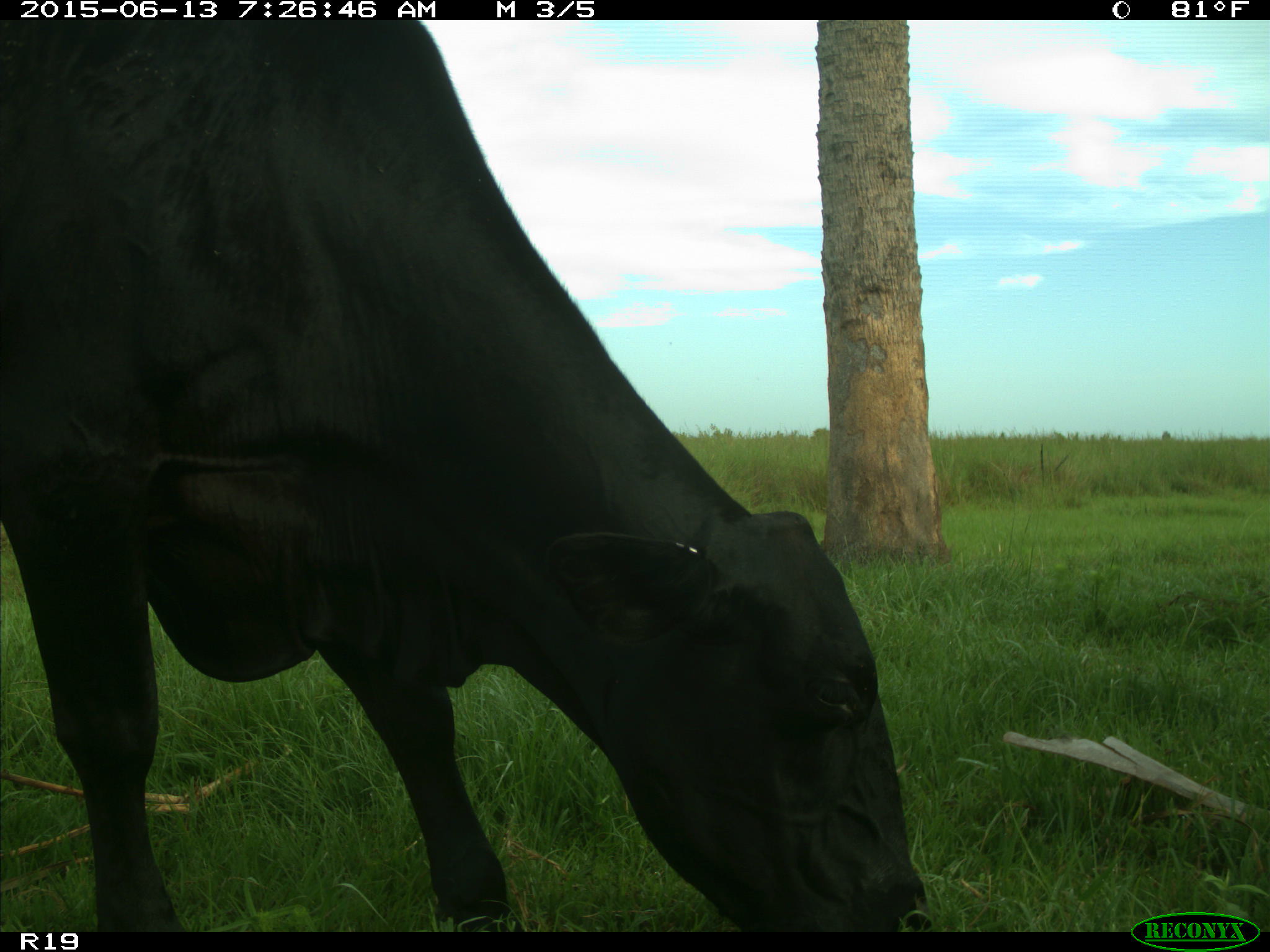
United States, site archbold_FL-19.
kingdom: Animalia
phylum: Chordata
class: Mammalia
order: Artiodactyla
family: Bovidae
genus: Bos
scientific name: Bos taurus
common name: domestic cow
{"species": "Bos taurus (domestic cow)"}